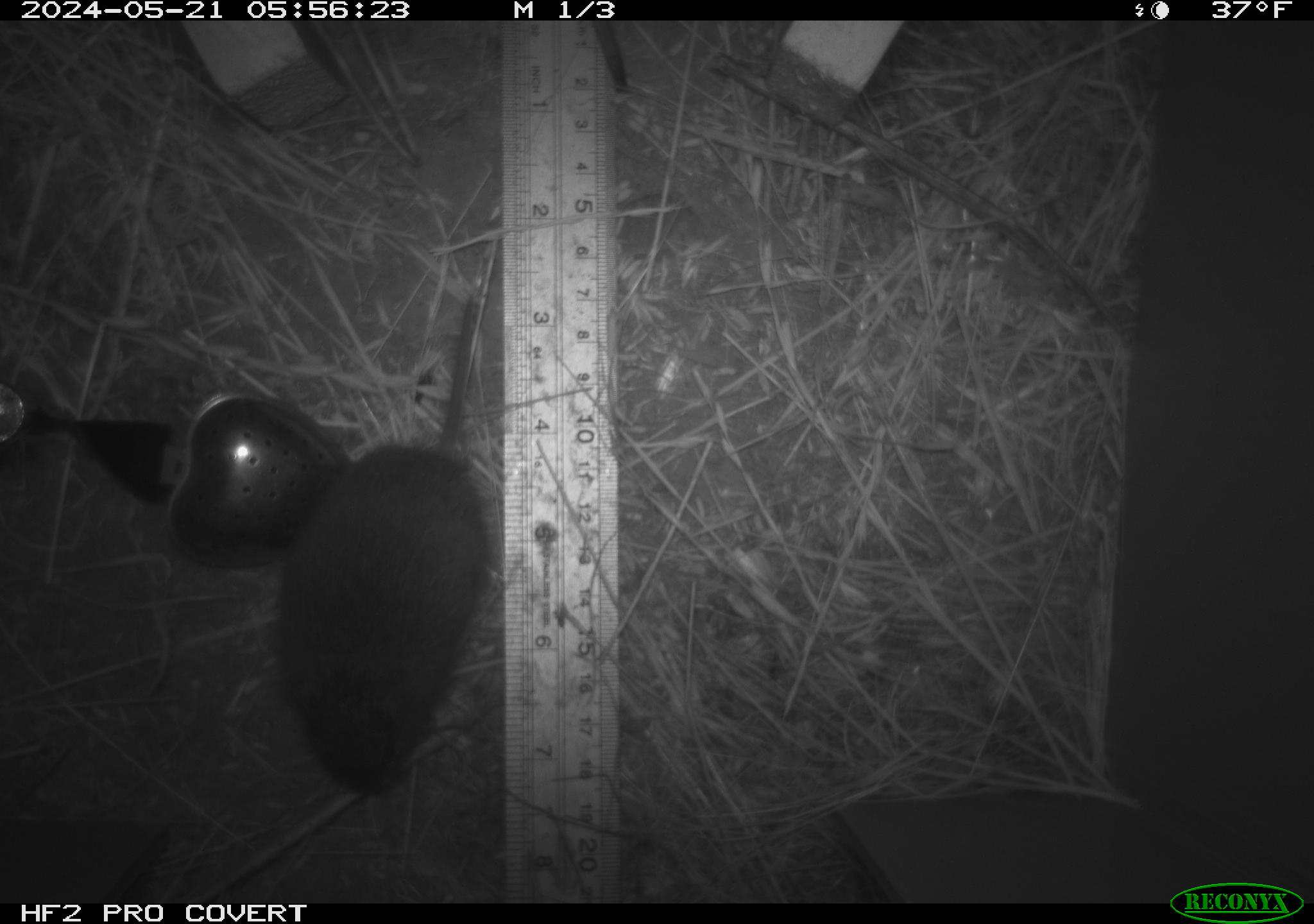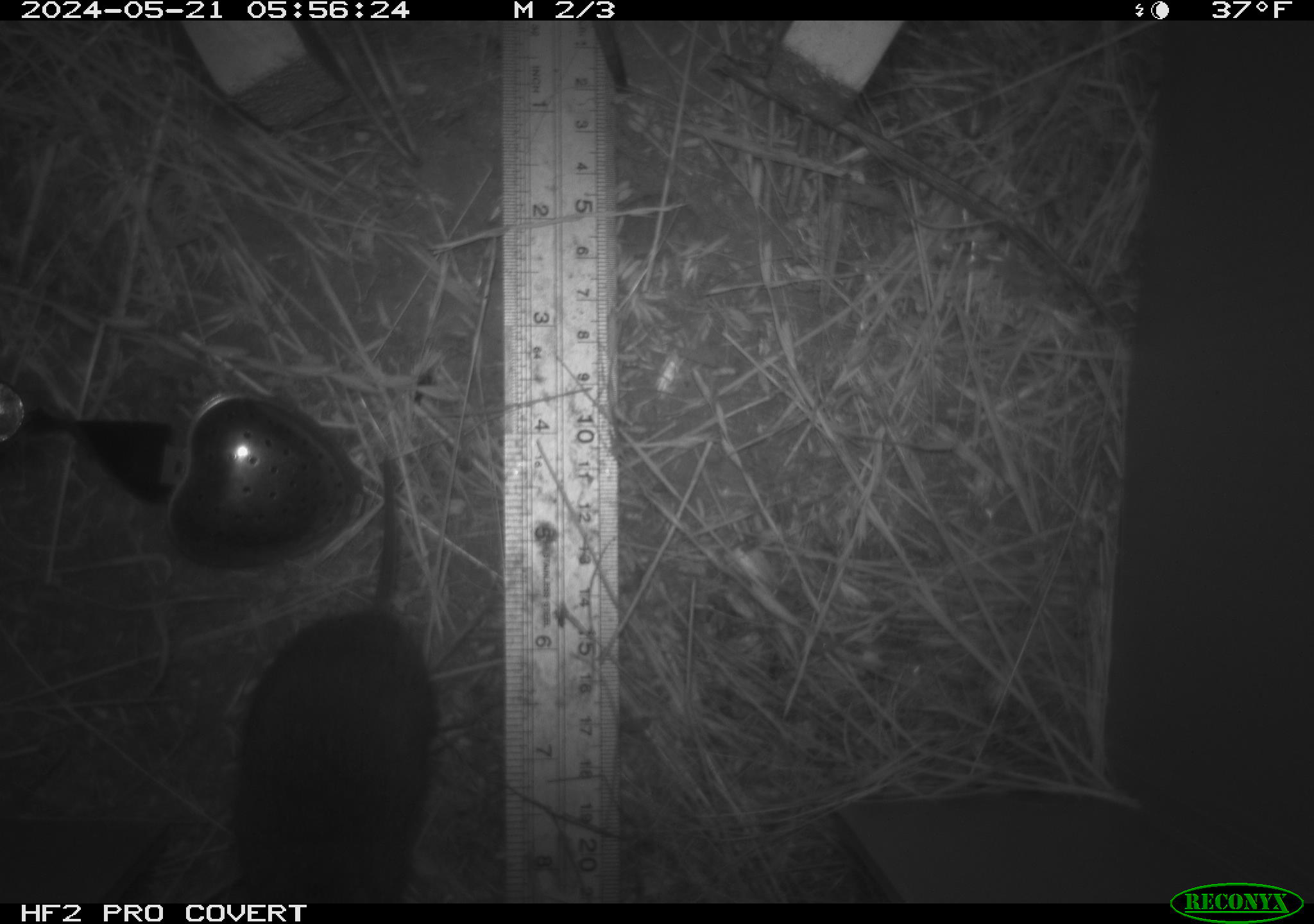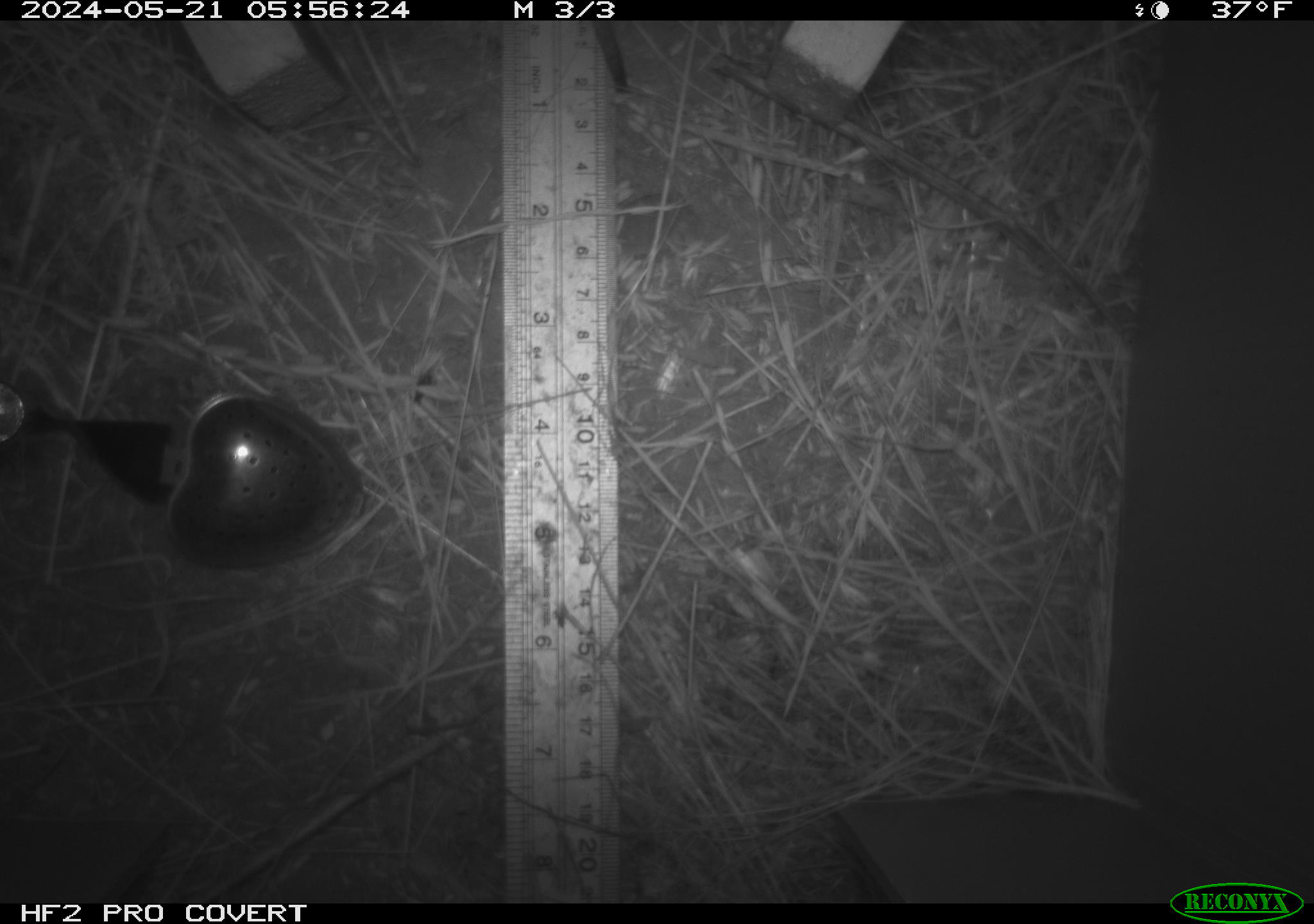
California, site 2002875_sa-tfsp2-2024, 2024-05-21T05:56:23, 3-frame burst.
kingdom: Animalia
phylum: Chordata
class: Mammalia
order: Rodentia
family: Cricetidae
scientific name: Arvicolinae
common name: voles, lemmings, and muskrats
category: arvicolinae subfamily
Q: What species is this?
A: Arvicolinae subfamily (voles, lemmings, and muskrats) (Arvicolinae).